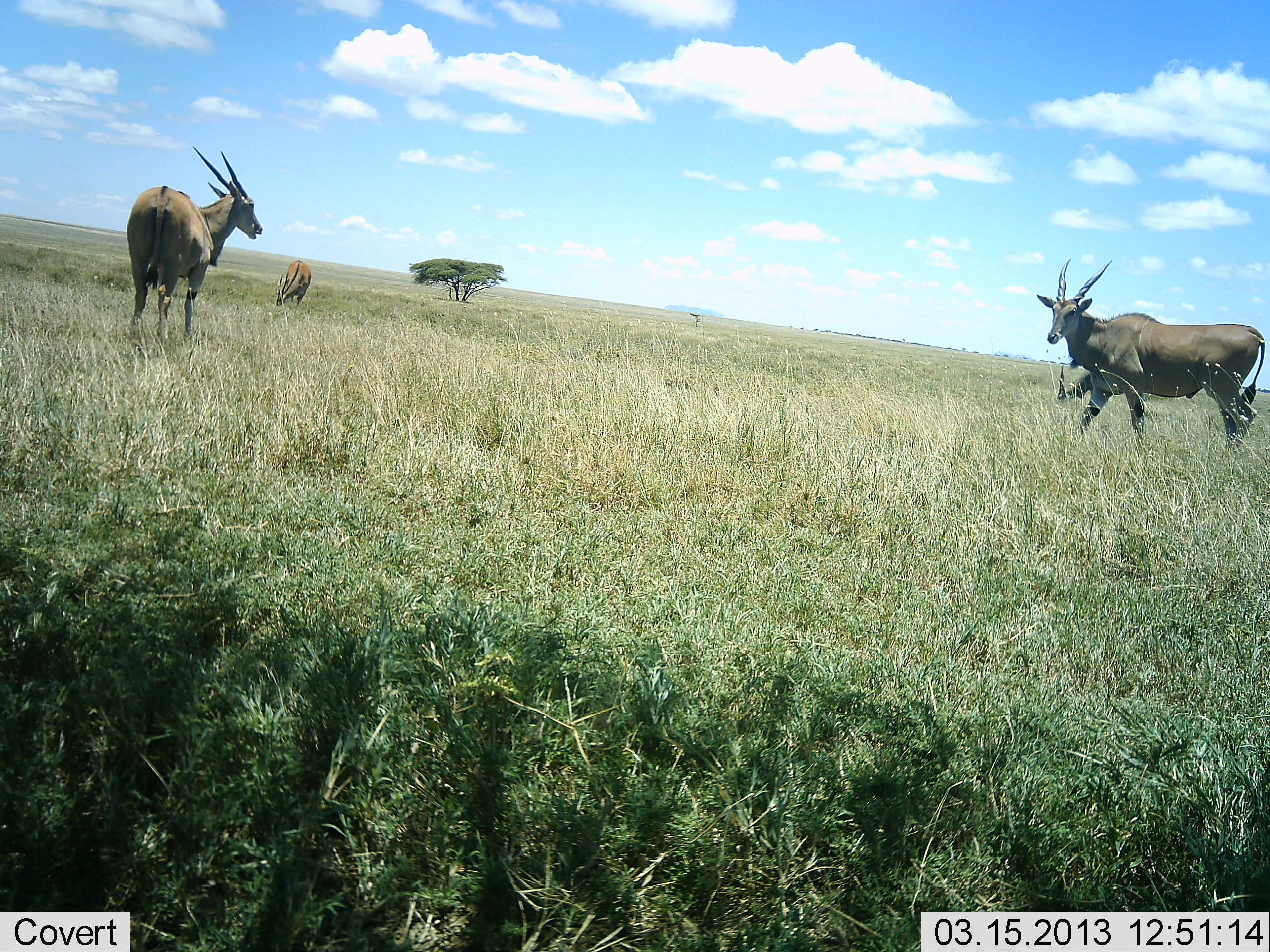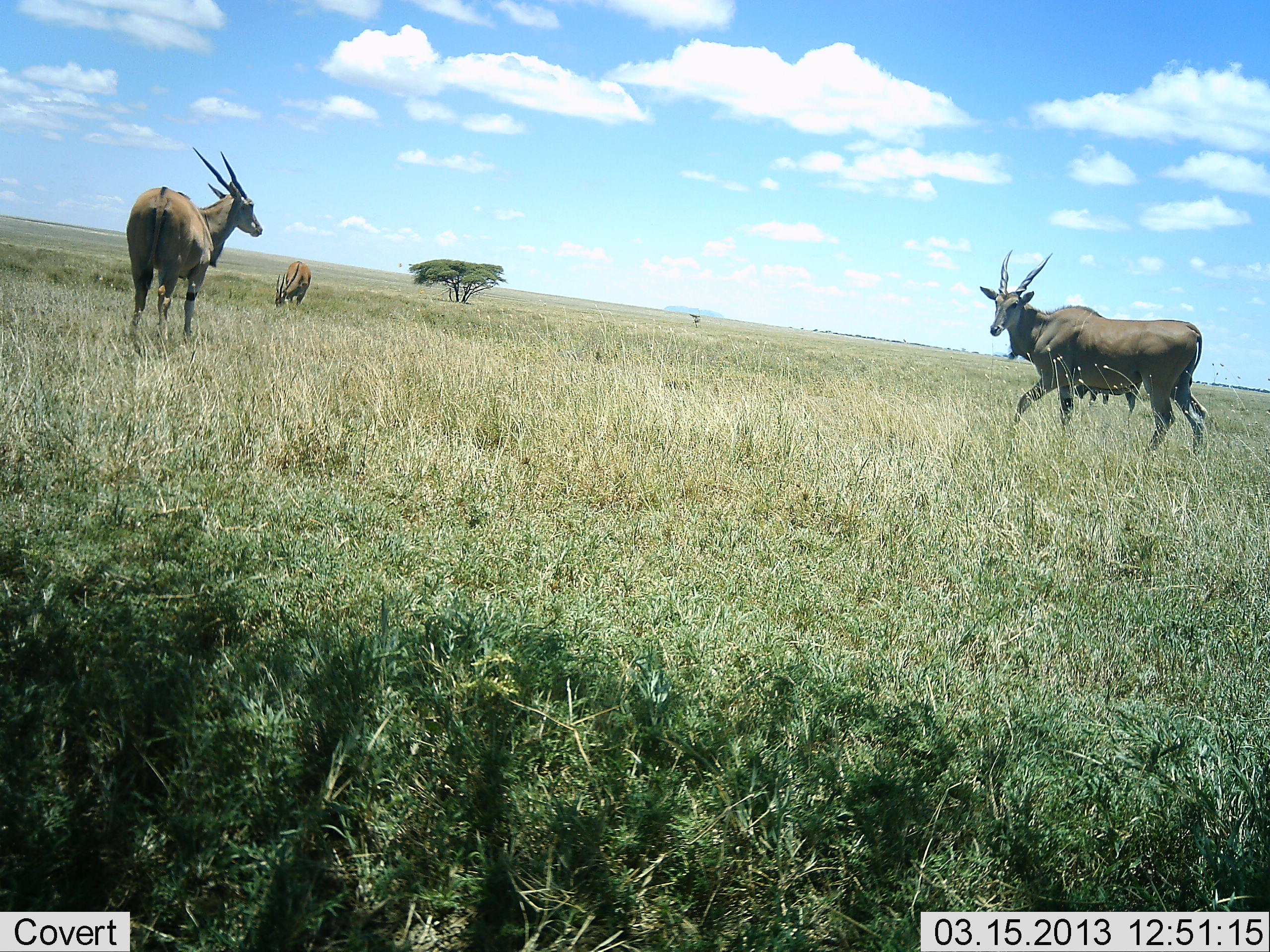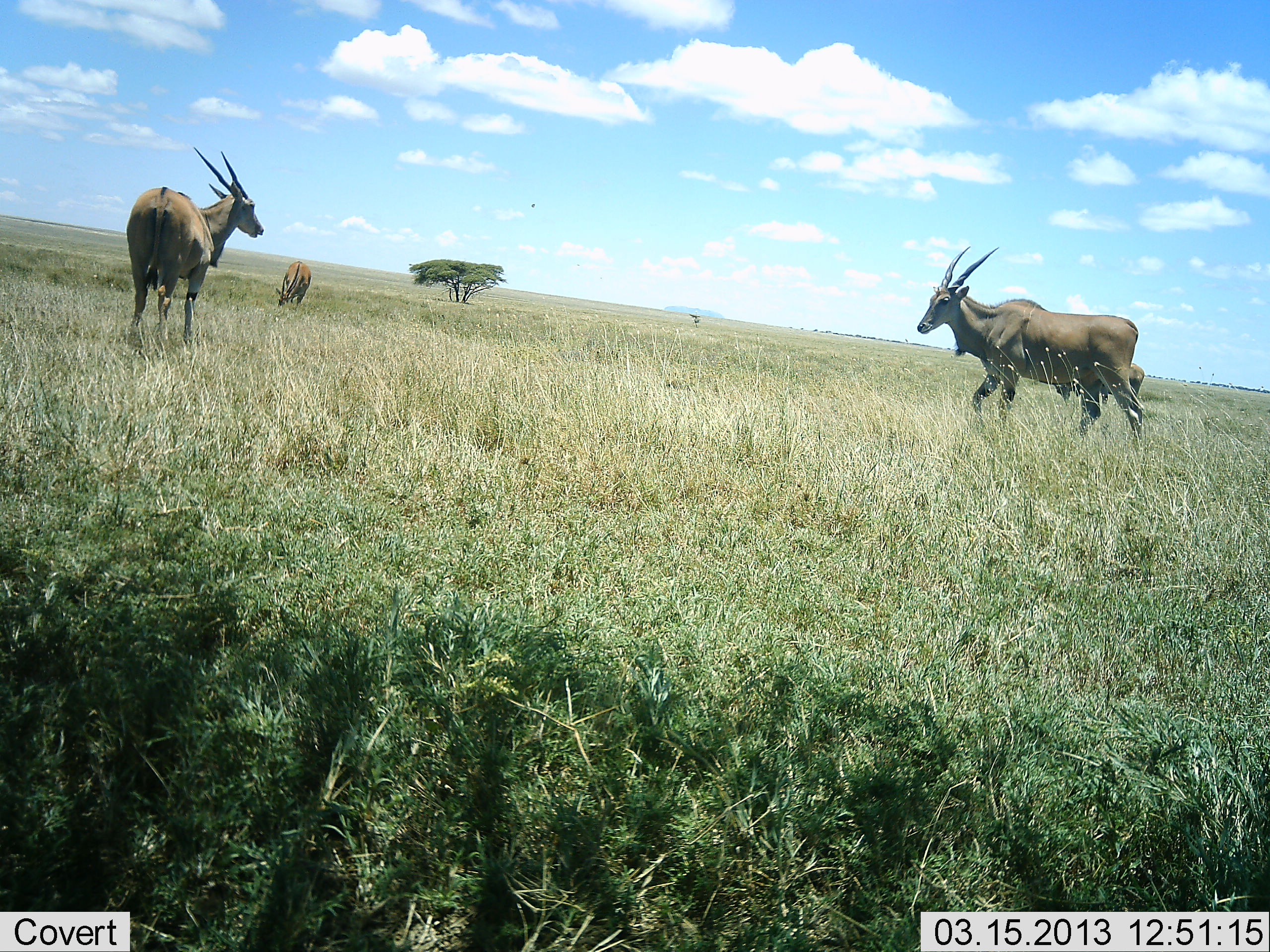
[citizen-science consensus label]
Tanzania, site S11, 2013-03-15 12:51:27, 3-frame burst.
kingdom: Animalia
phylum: Chordata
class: Mammalia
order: Artiodactyla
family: Bovidae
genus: Tragelaphus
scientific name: Tragelaphus oryx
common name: eland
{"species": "eland (Tragelaphus oryx)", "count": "3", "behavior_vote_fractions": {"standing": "84%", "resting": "3%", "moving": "78%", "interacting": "0%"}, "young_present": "0%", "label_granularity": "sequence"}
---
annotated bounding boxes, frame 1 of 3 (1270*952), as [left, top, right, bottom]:
animal: [1035, 257, 1267, 455]; [123, 144, 264, 341]; [272, 258, 312, 312]; [1053, 365, 1102, 409]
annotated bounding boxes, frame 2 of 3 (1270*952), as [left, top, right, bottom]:
animal: [979, 248, 1214, 461]; [123, 147, 264, 341]; [272, 258, 312, 312]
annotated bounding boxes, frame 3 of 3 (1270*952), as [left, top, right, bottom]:
animal: [916, 242, 1147, 458]; [123, 147, 264, 341]; [1055, 356, 1146, 432]; [274, 259, 317, 311]